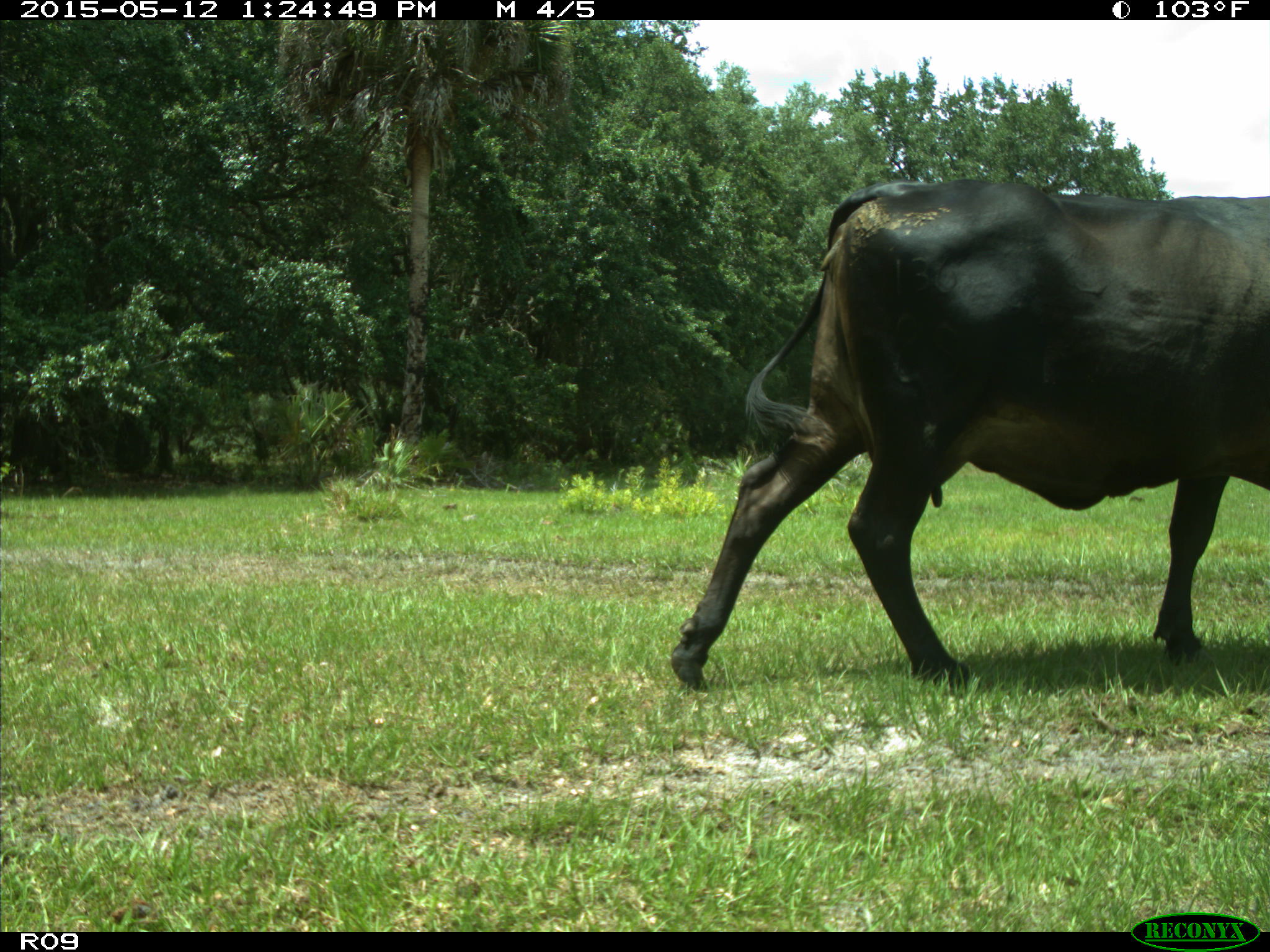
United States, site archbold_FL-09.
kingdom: Animalia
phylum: Chordata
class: Mammalia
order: Artiodactyla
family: Bovidae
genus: Bos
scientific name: Bos taurus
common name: domestic cow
Bos taurus (domestic cow).